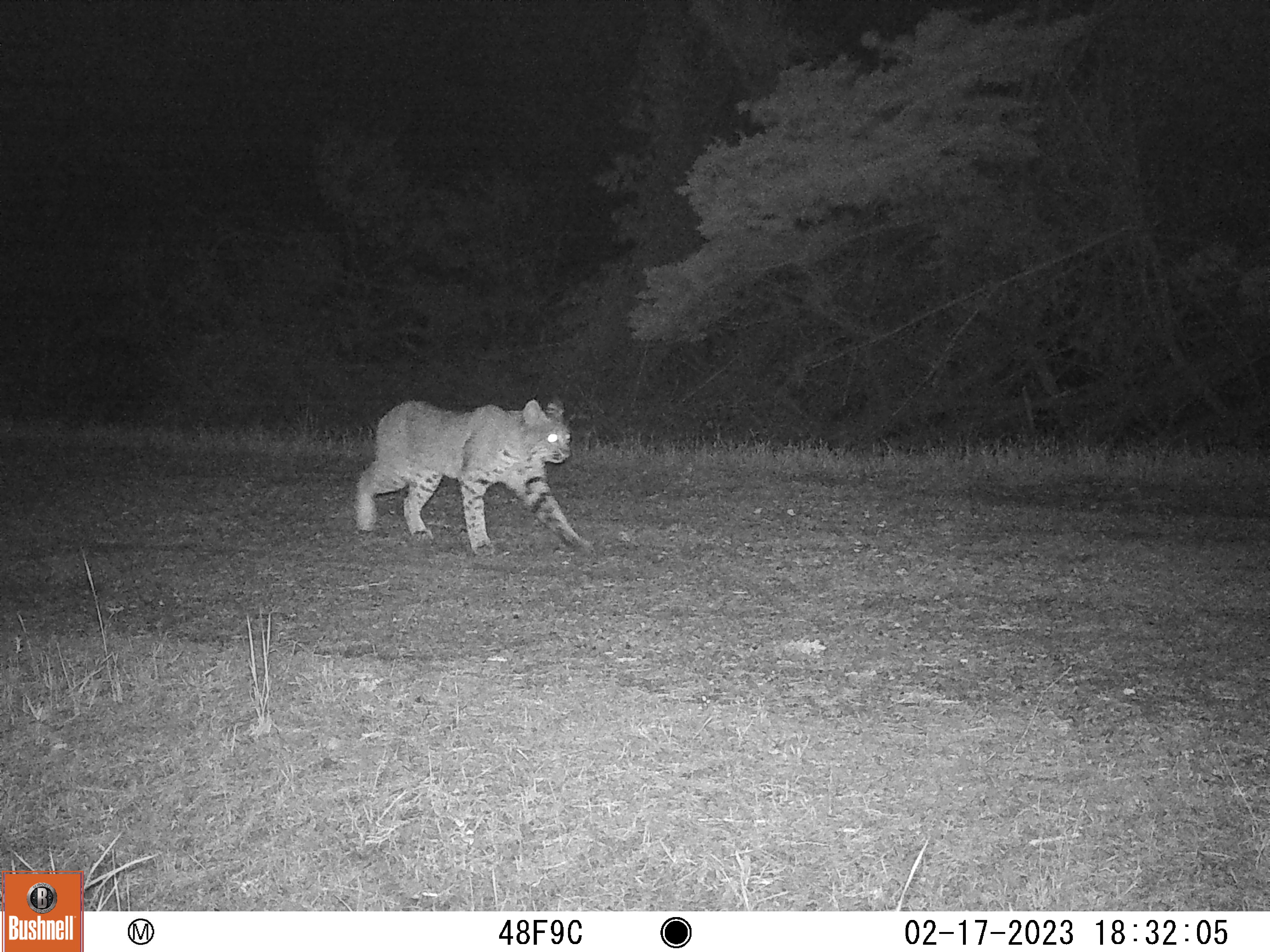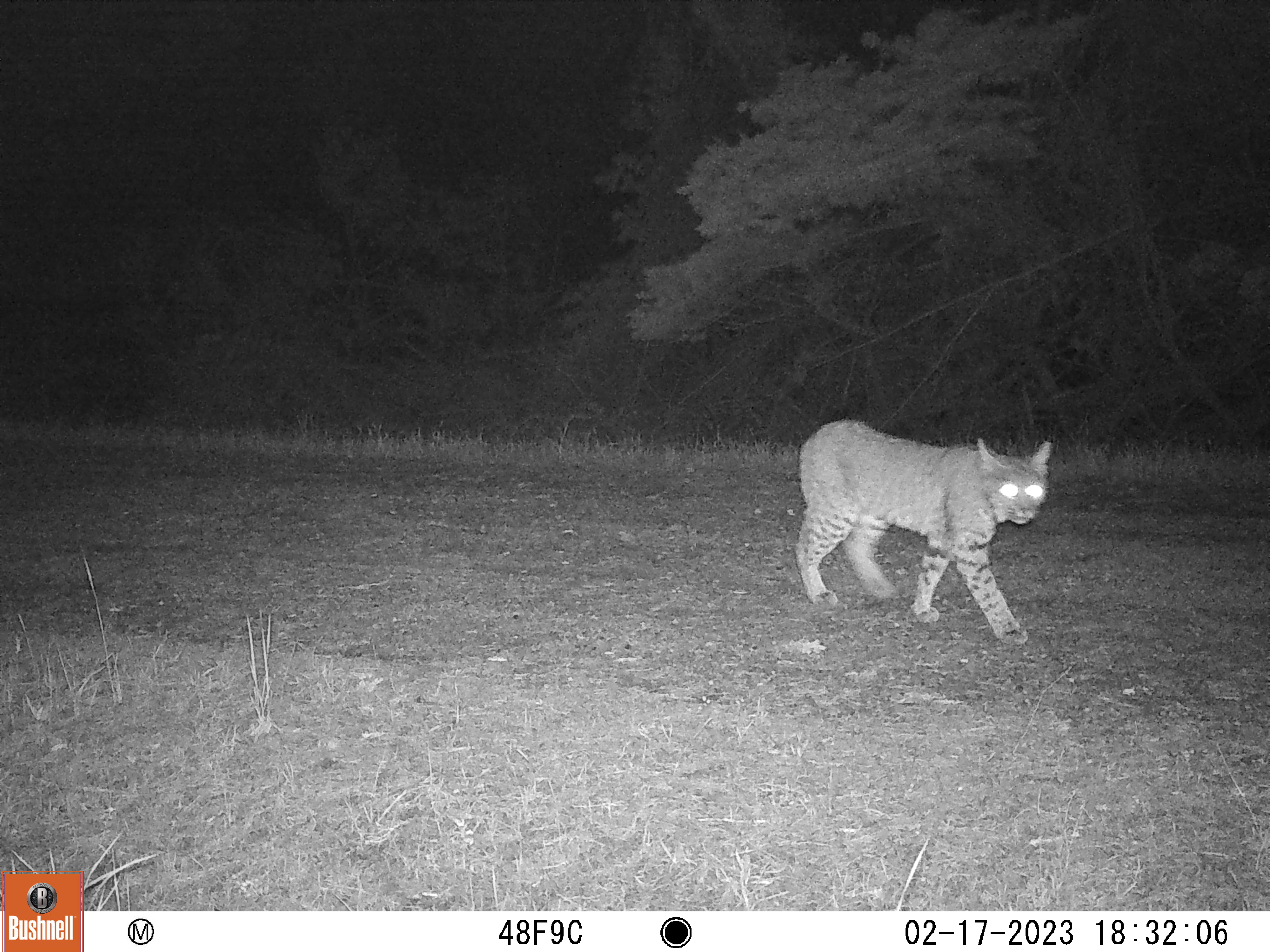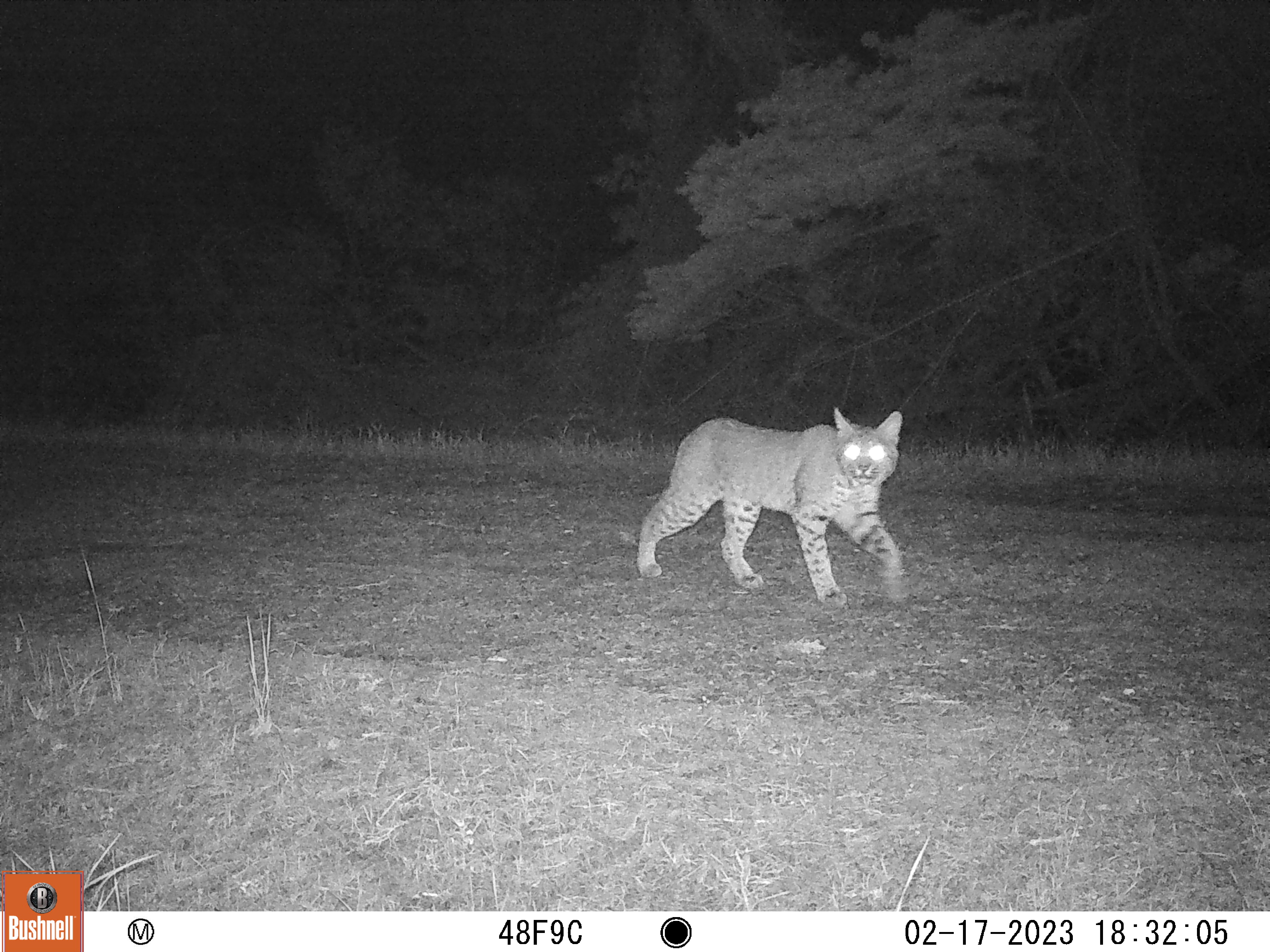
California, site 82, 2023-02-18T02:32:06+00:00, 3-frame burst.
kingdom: Animalia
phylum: Chordata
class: Mammalia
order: Carnivora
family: Felidae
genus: Lynx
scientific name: Lynx rufus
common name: bobcat